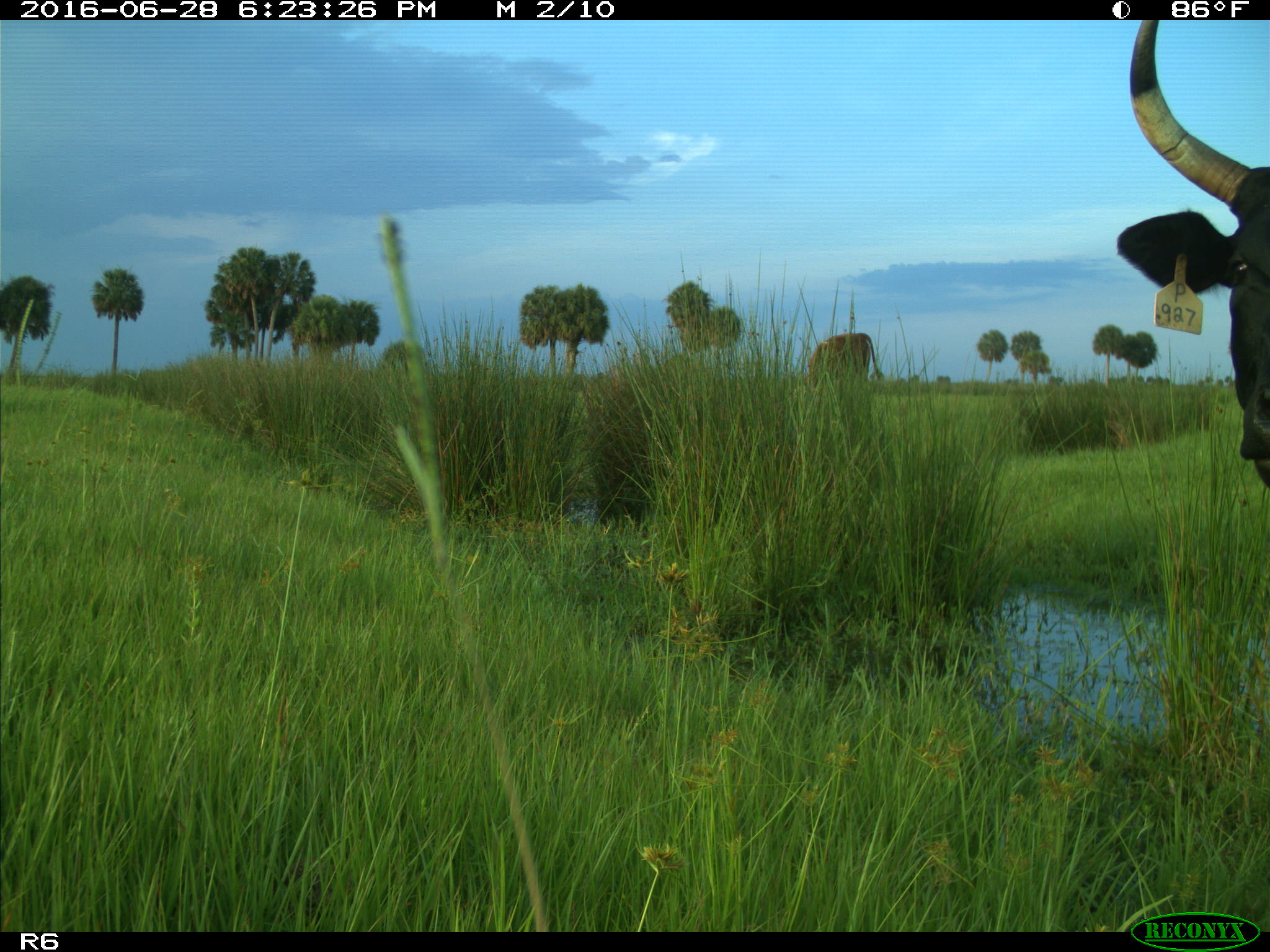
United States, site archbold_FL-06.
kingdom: Animalia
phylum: Chordata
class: Mammalia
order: Artiodactyla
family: Bovidae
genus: Bos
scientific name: Bos taurus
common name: domestic cow